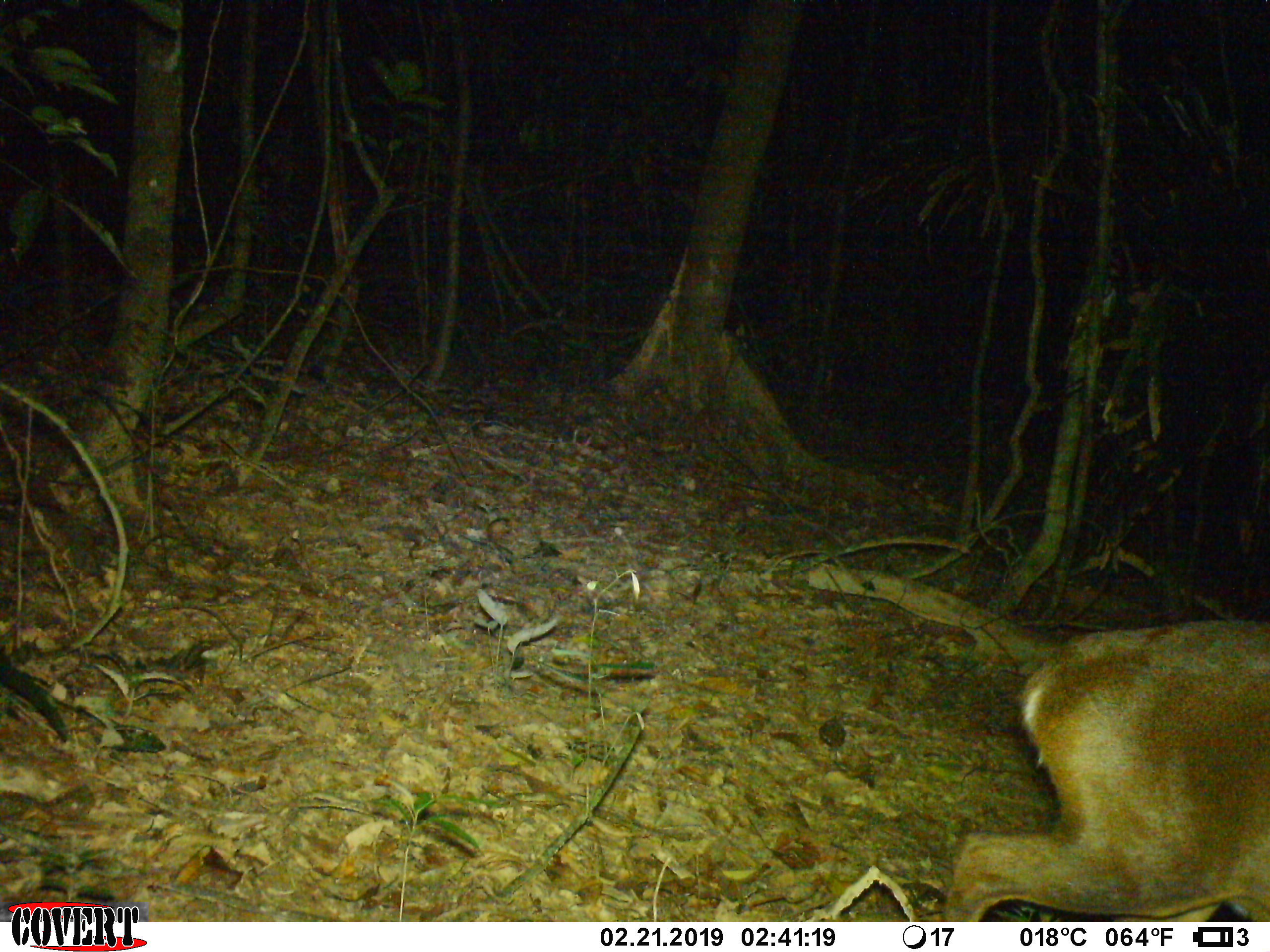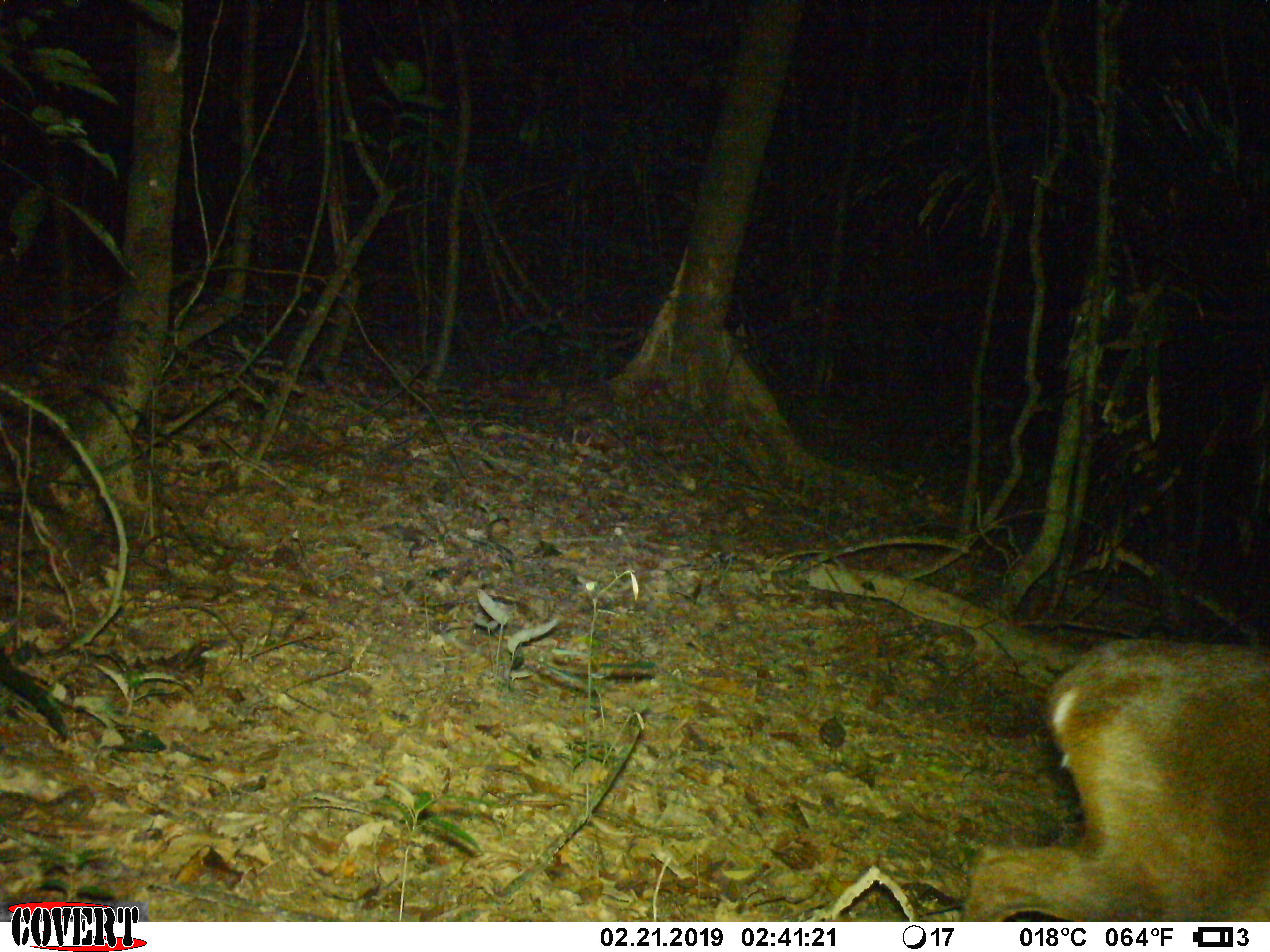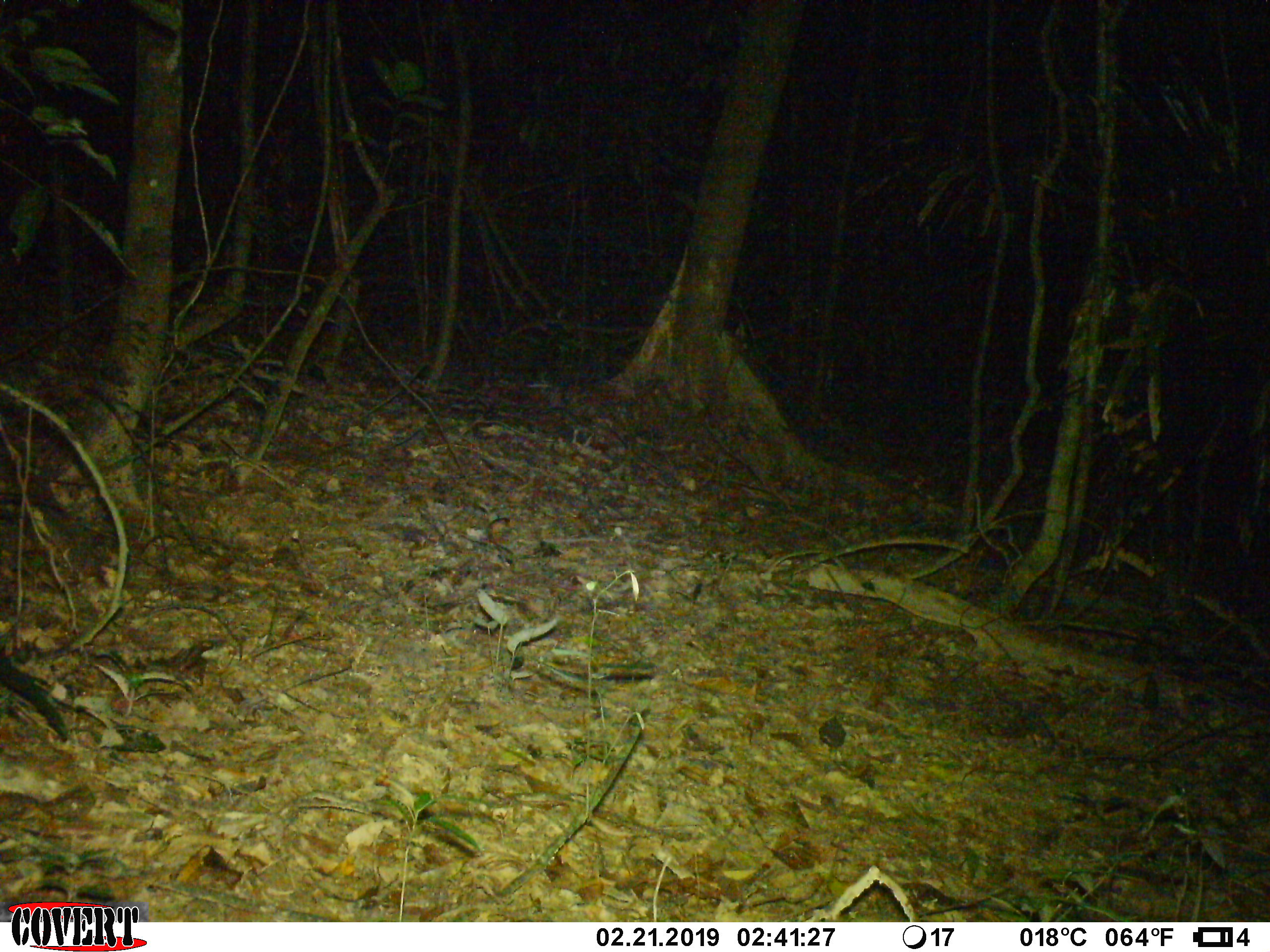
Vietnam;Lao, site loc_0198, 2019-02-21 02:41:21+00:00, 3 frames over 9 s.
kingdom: Animalia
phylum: Chordata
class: Mammalia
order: Artiodactyla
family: Cervidae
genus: Muntiacus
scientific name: Muntiacus vuquangensis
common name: large-antlered muntjac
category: large antlered muntjac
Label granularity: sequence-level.